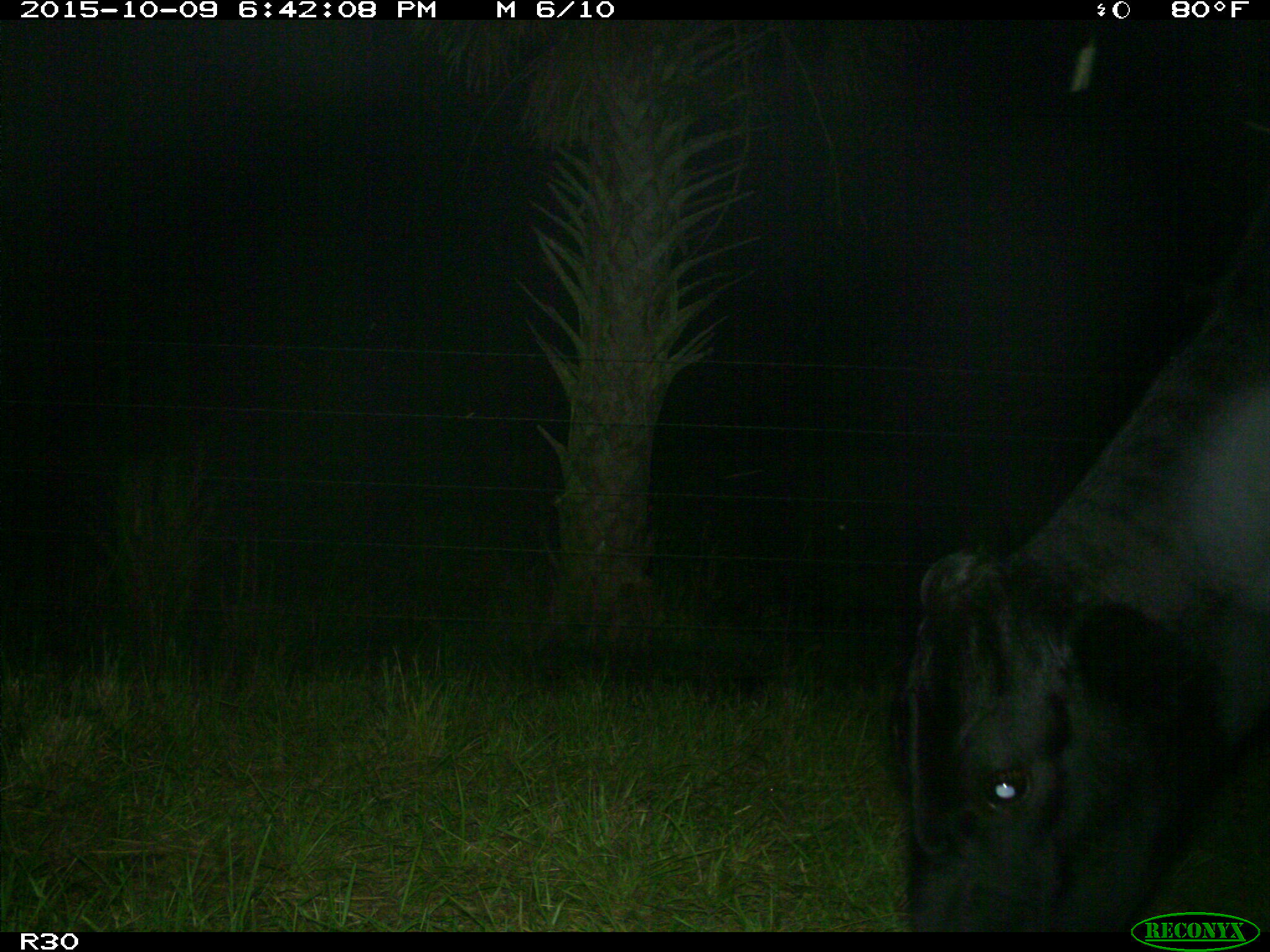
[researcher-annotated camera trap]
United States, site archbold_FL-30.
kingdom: Animalia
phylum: Chordata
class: Mammalia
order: Artiodactyla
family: Bovidae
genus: Bos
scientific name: Bos taurus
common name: domestic cow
Bos taurus (domestic cow).